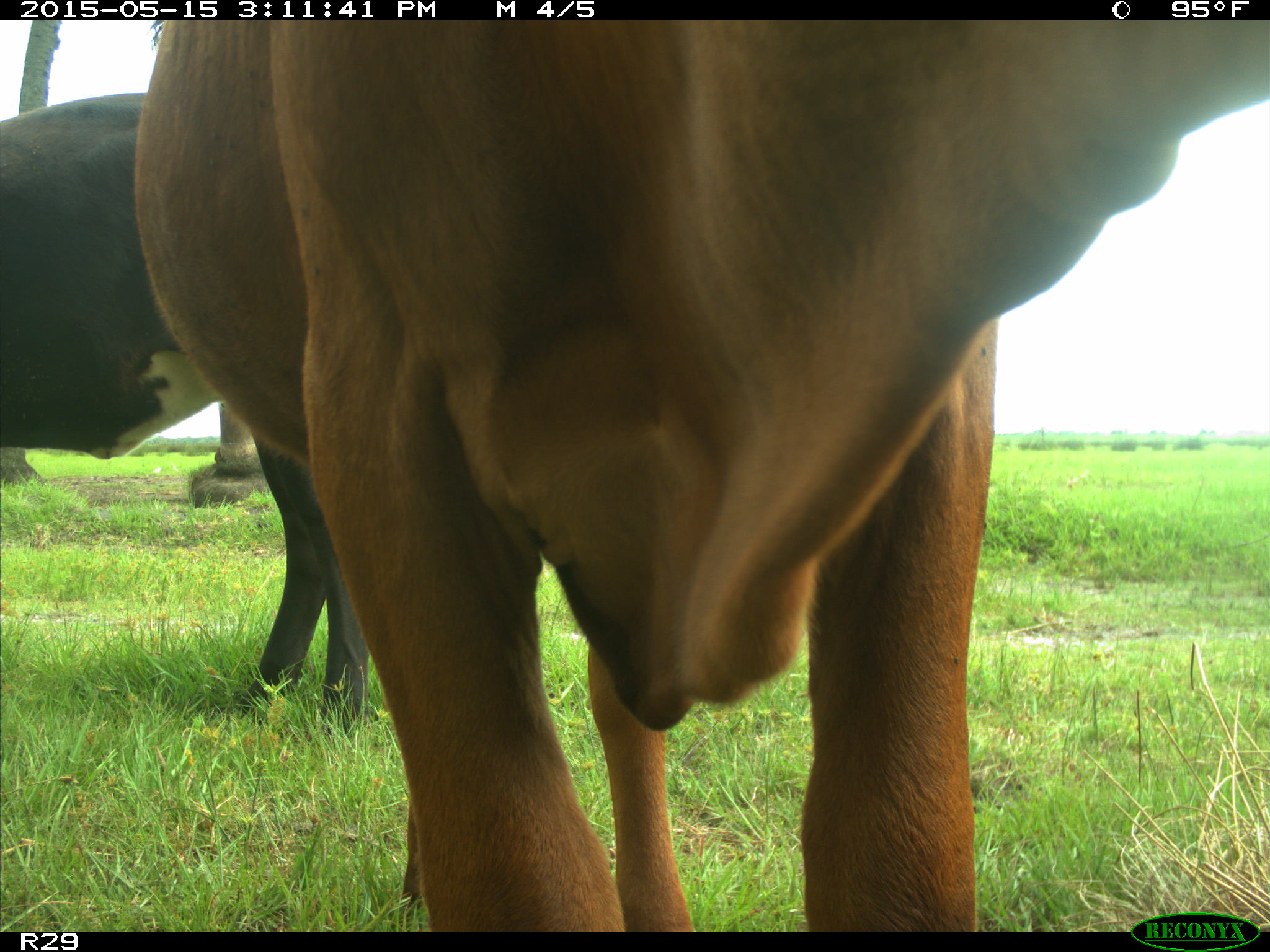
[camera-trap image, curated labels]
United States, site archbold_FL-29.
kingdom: Animalia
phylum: Chordata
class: Mammalia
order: Artiodactyla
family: Bovidae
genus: Bos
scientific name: Bos taurus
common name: domestic cow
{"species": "Bos taurus (domestic cow)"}